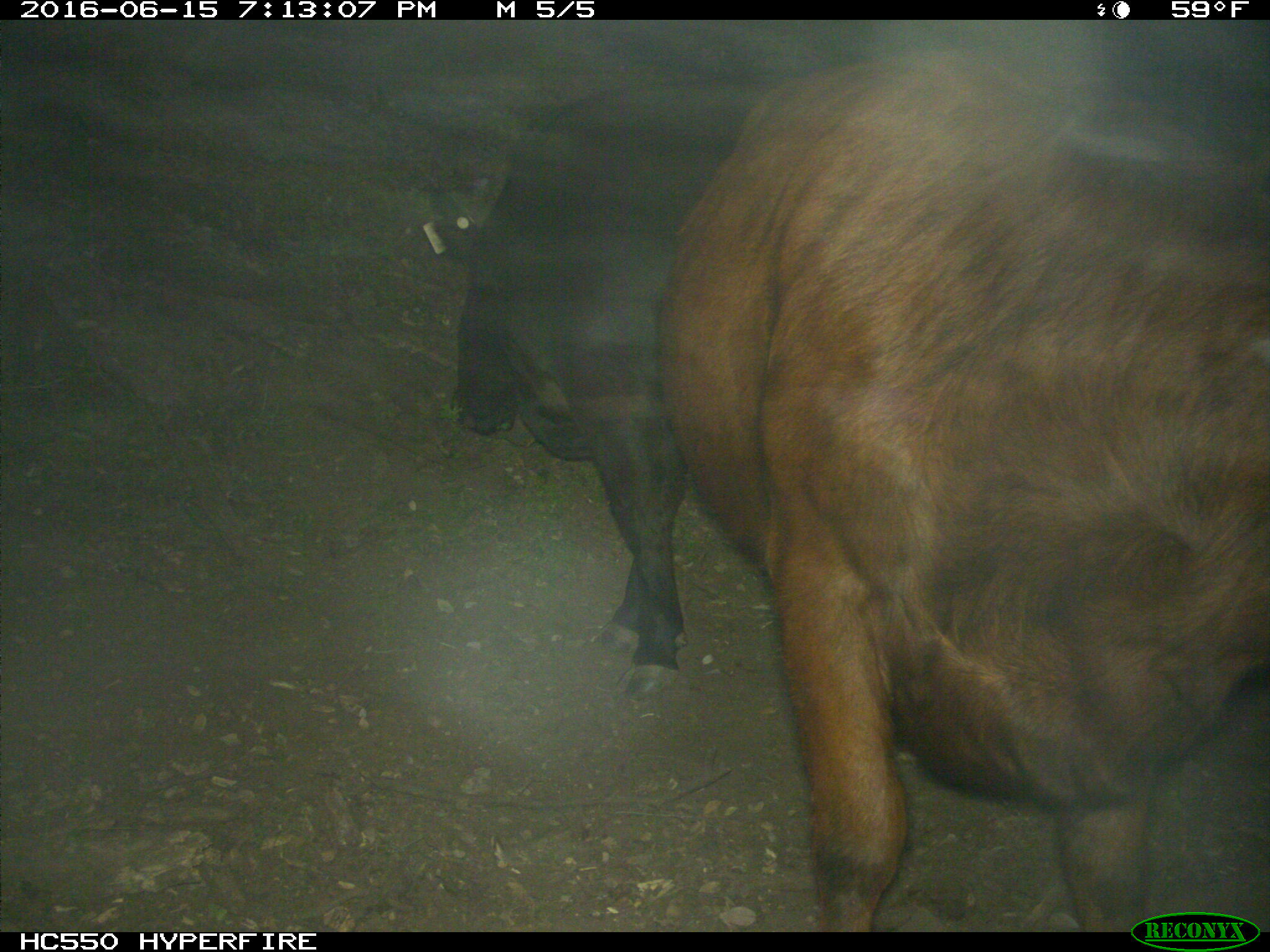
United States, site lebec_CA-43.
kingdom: Animalia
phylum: Chordata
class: Mammalia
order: Artiodactyla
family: Bovidae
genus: Bos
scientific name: Bos taurus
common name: domestic cow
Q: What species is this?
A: Bos taurus (domestic cow).